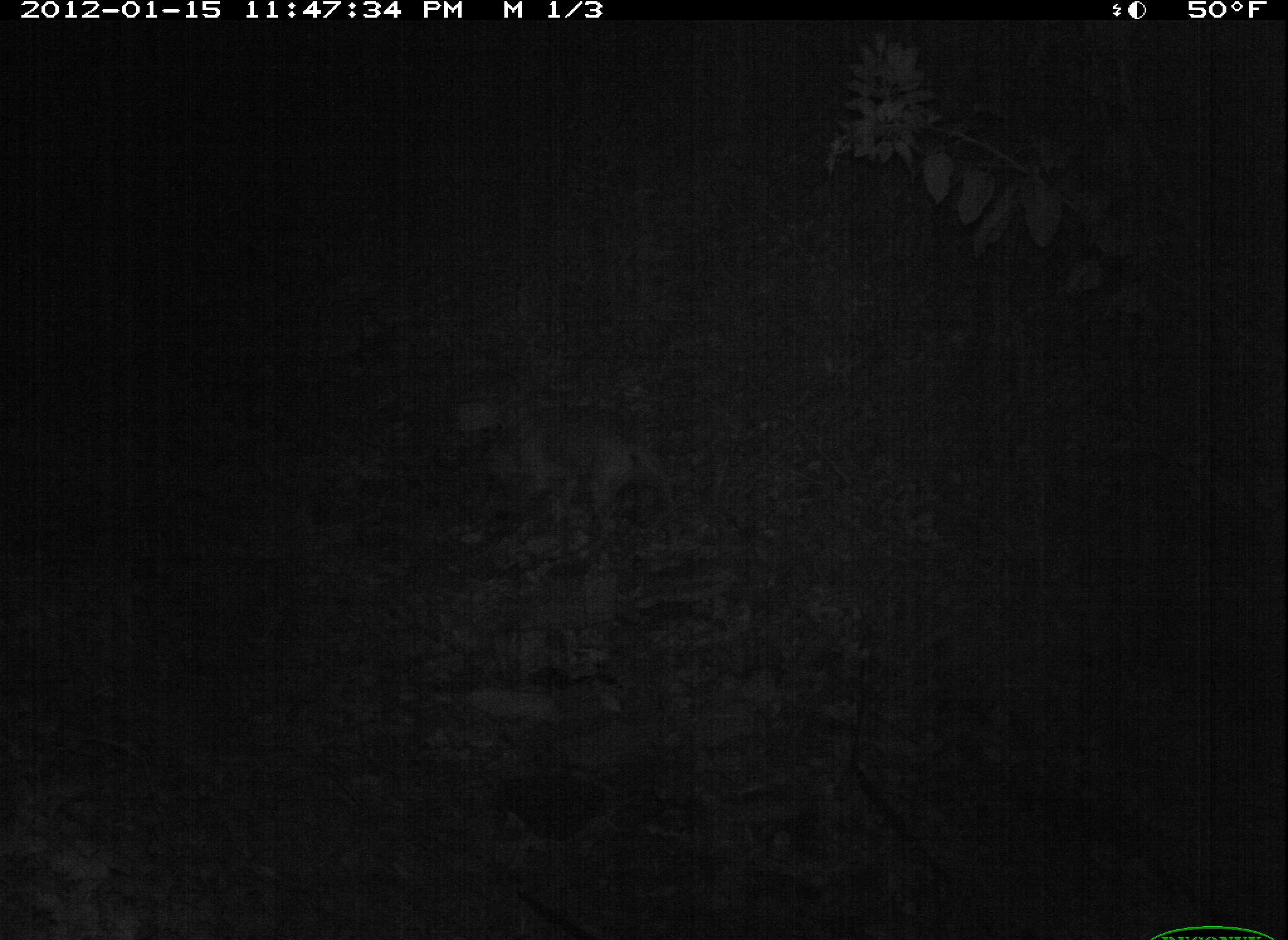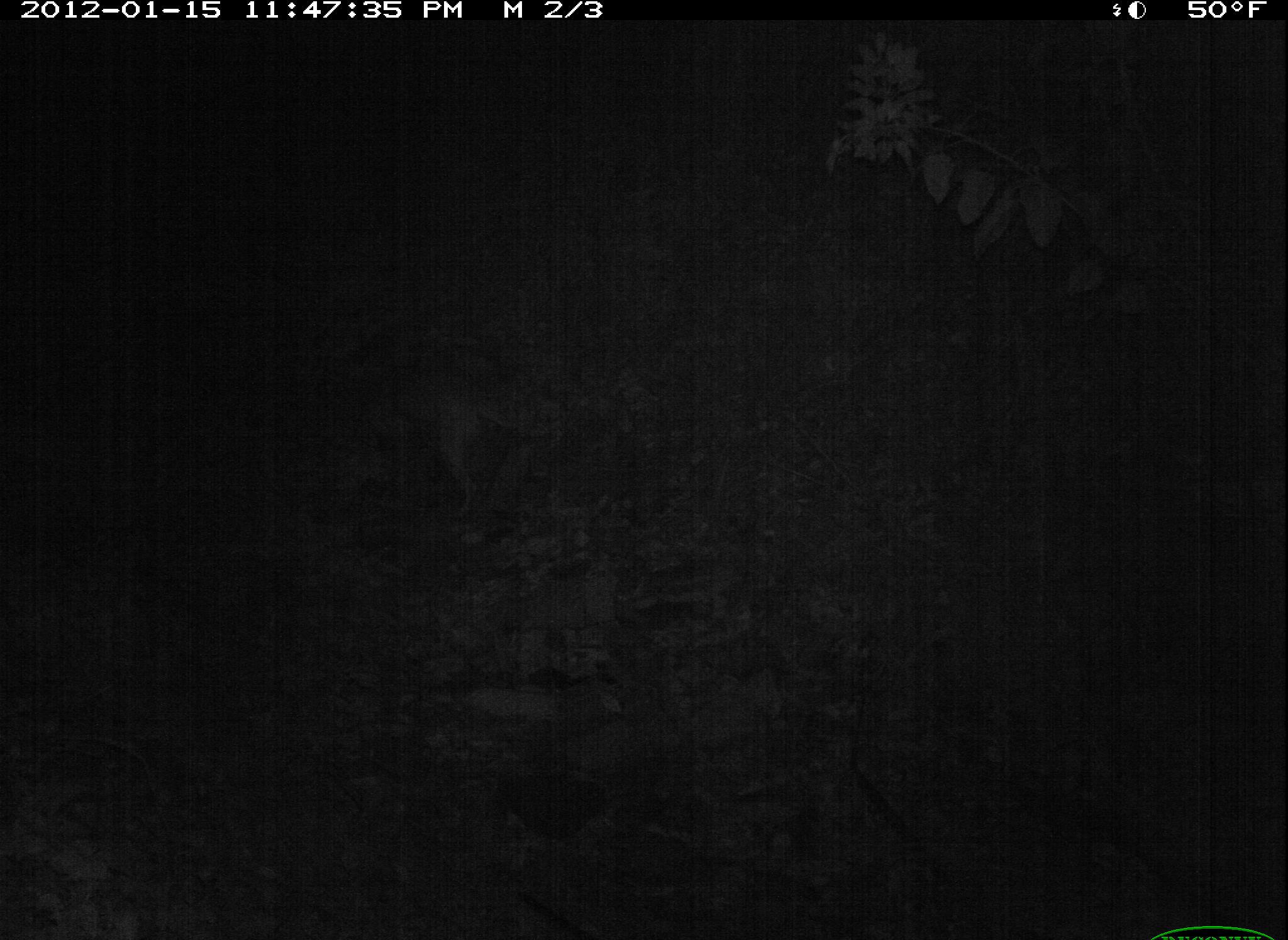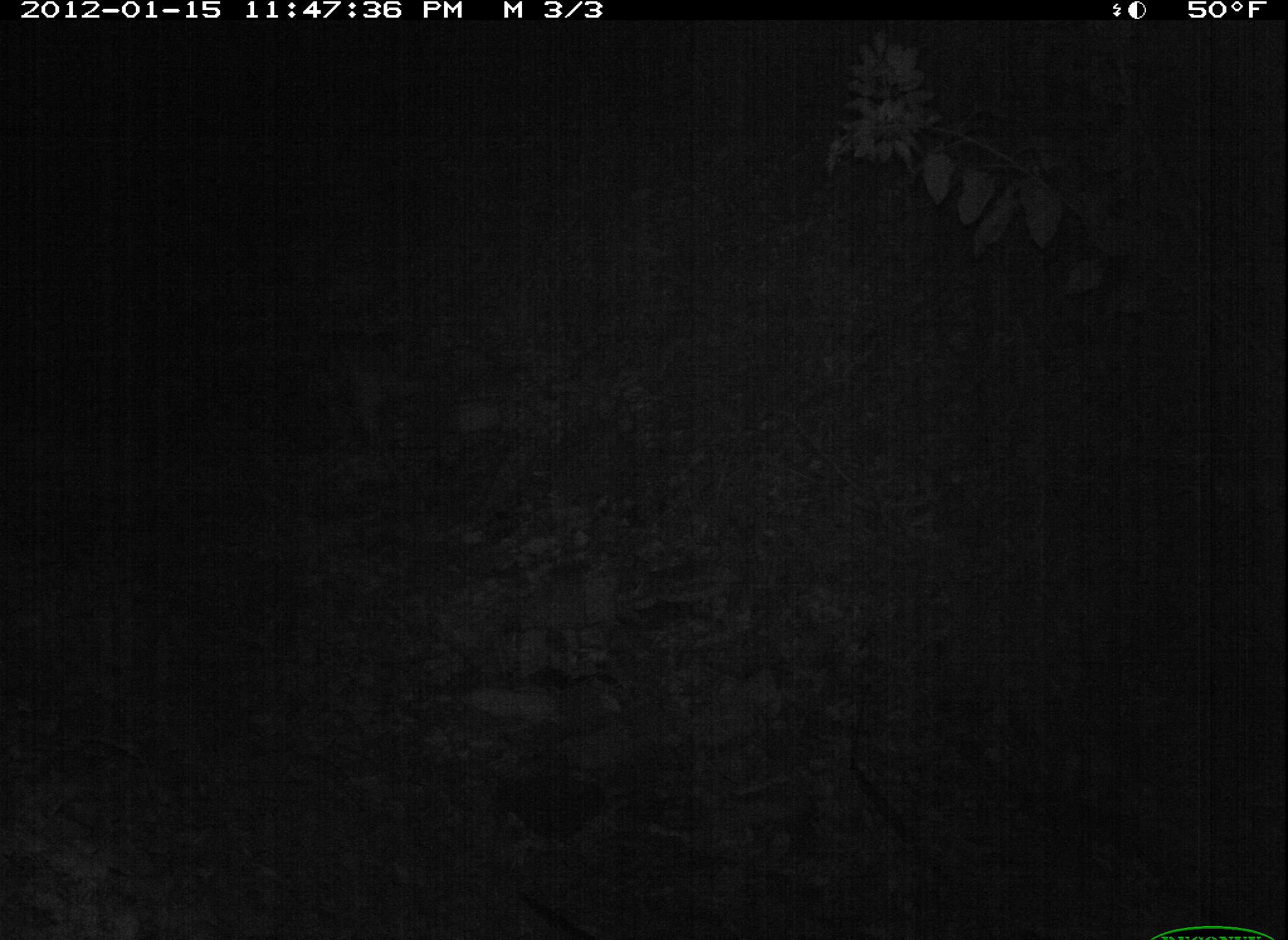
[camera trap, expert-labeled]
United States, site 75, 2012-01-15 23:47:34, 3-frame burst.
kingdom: Animalia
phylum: Chordata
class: Mammalia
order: Carnivora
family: Canidae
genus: Canis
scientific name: Canis familiaris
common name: domestic dog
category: dog